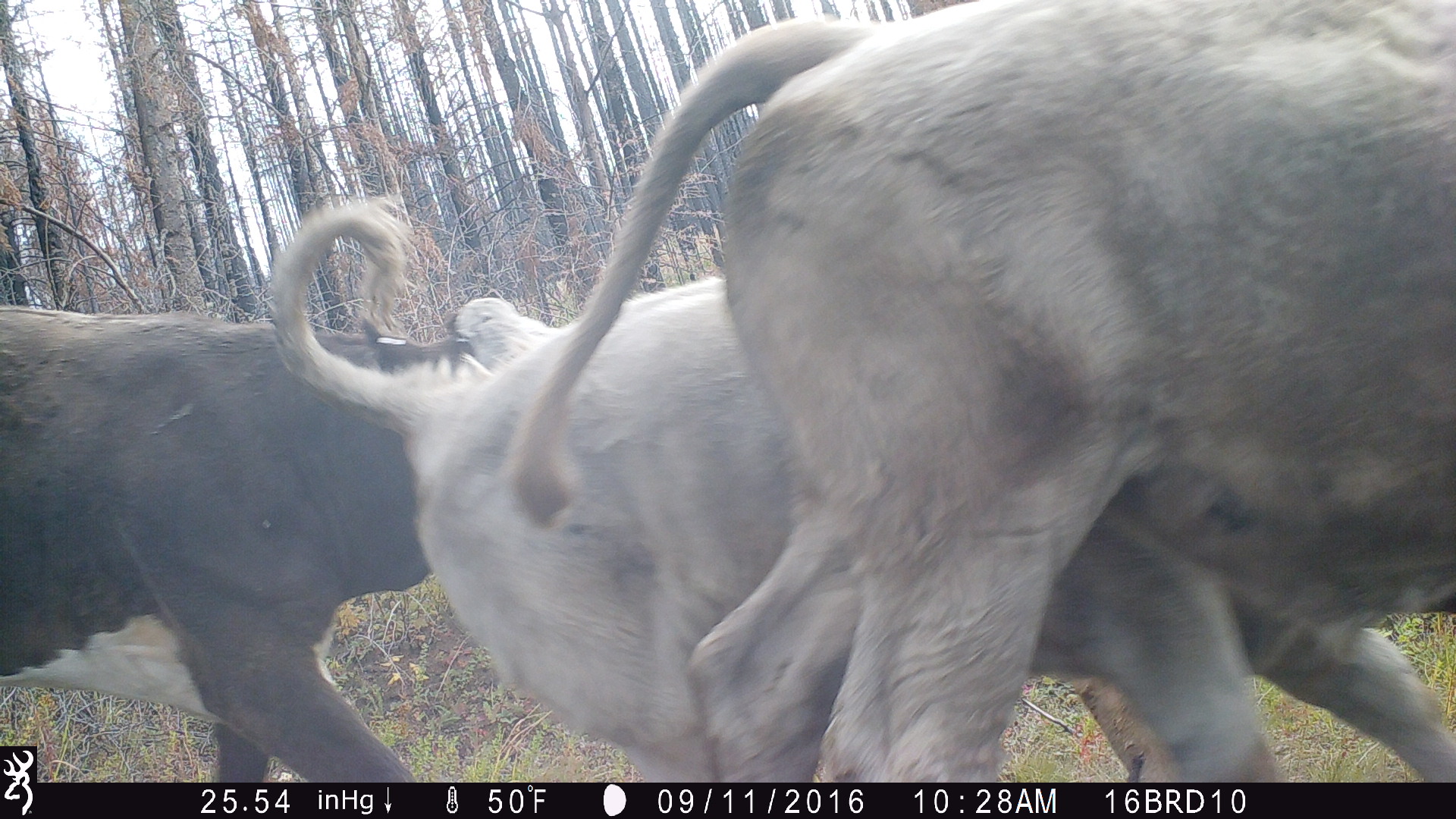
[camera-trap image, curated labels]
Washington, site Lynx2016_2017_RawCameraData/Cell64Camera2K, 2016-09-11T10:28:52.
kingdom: Animalia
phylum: Chordata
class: Mammalia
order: Artiodactyla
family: Bovidae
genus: Bos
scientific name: Bos taurus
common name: domestic cattle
Domestic cattle (Bos taurus). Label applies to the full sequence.